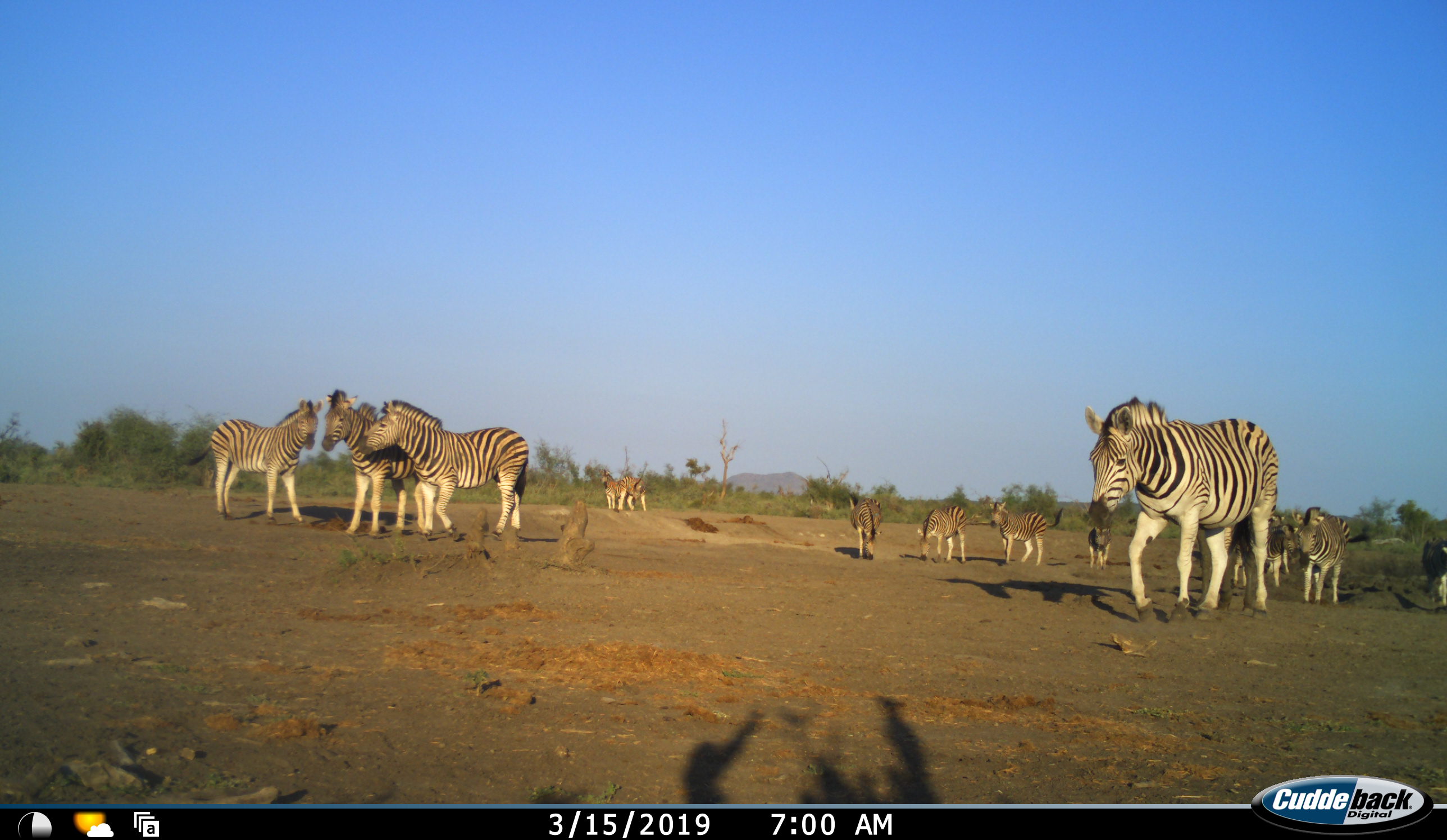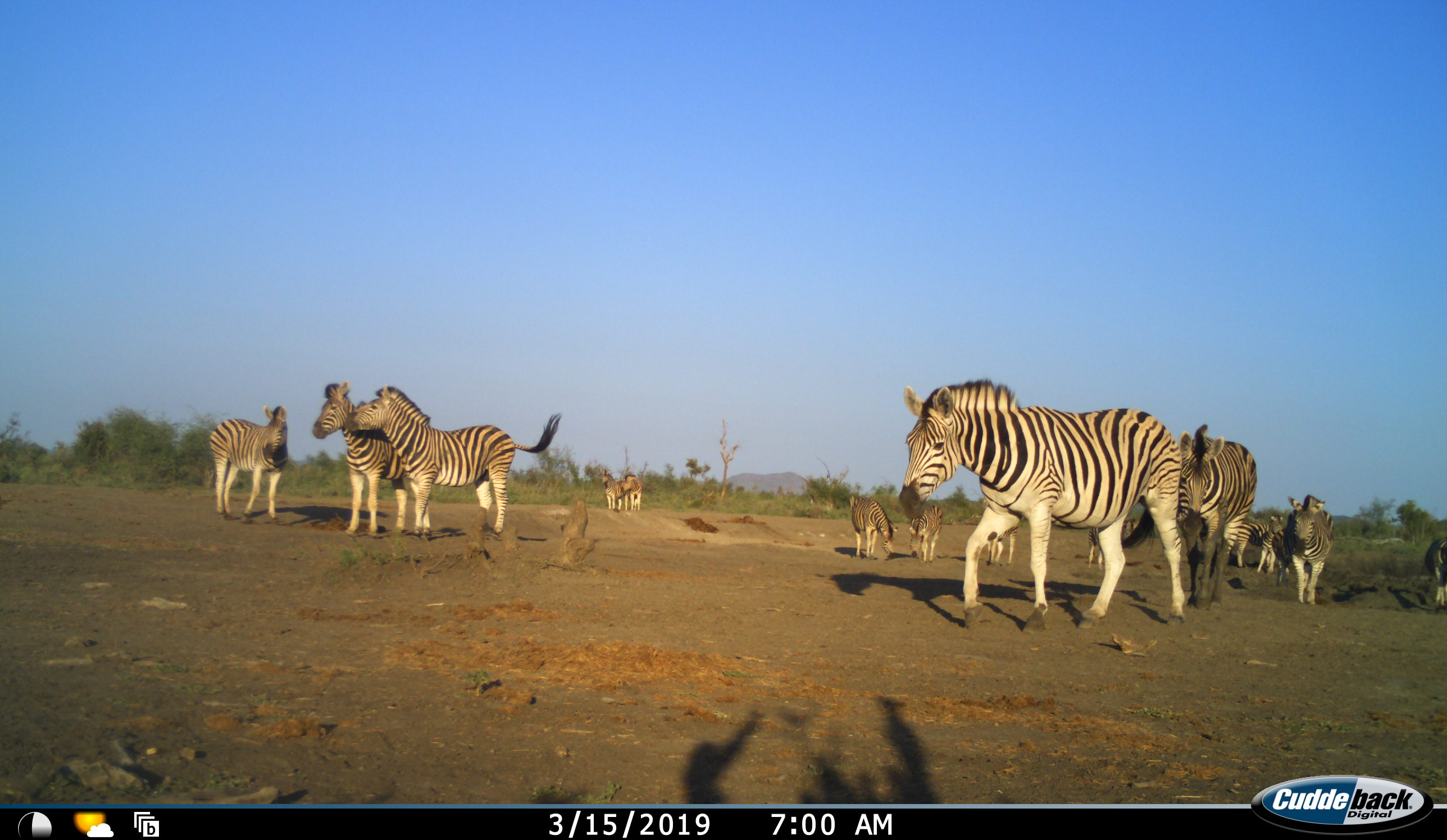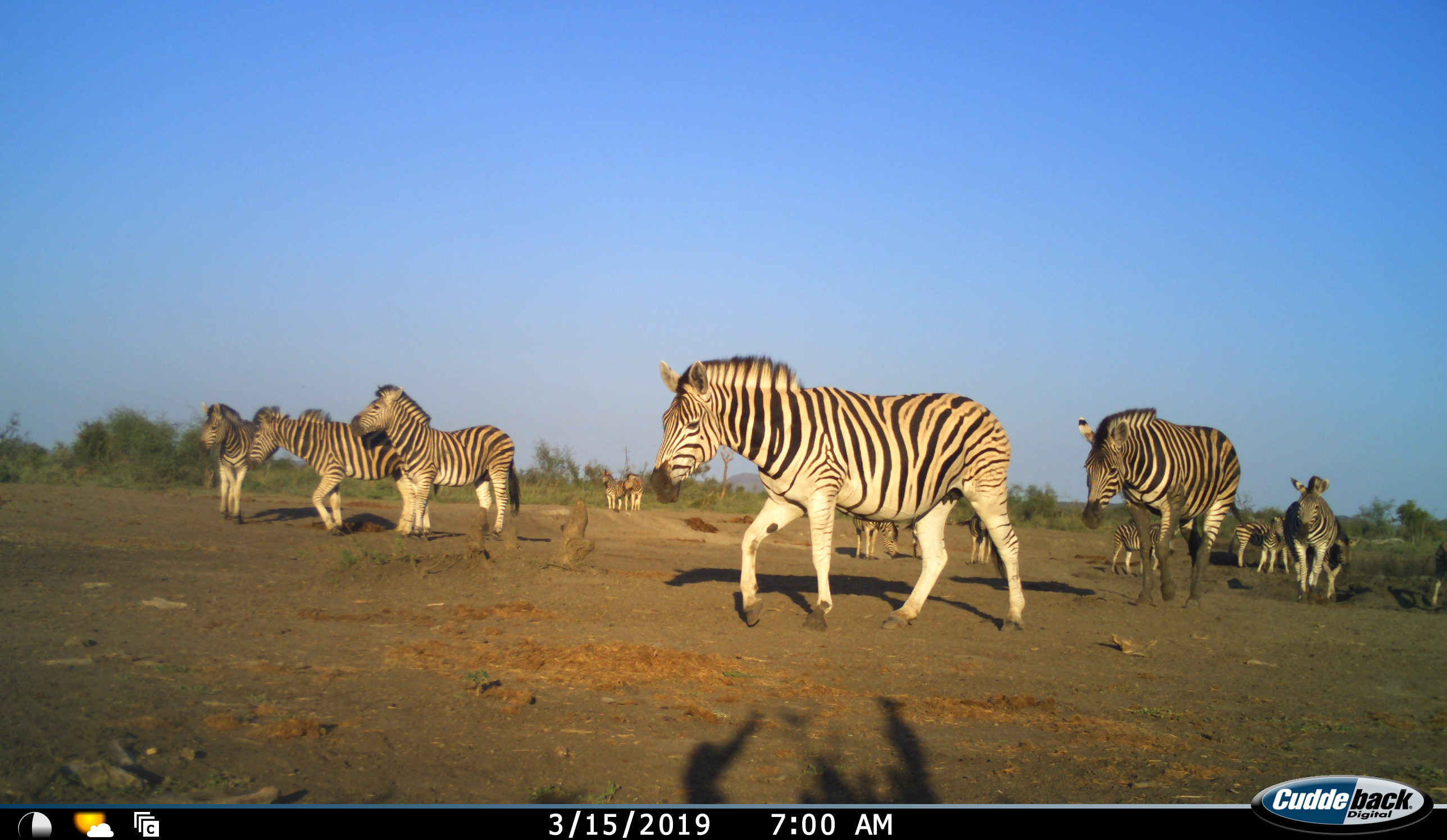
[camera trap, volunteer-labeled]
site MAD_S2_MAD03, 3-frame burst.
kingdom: Animalia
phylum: Chordata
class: Mammalia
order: Perissodactyla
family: Equidae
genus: Equus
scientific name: Equus quagga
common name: plains zebra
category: zebraplains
Zebraplains (plains zebra) (Equus quagga), count 11-50. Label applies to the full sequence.